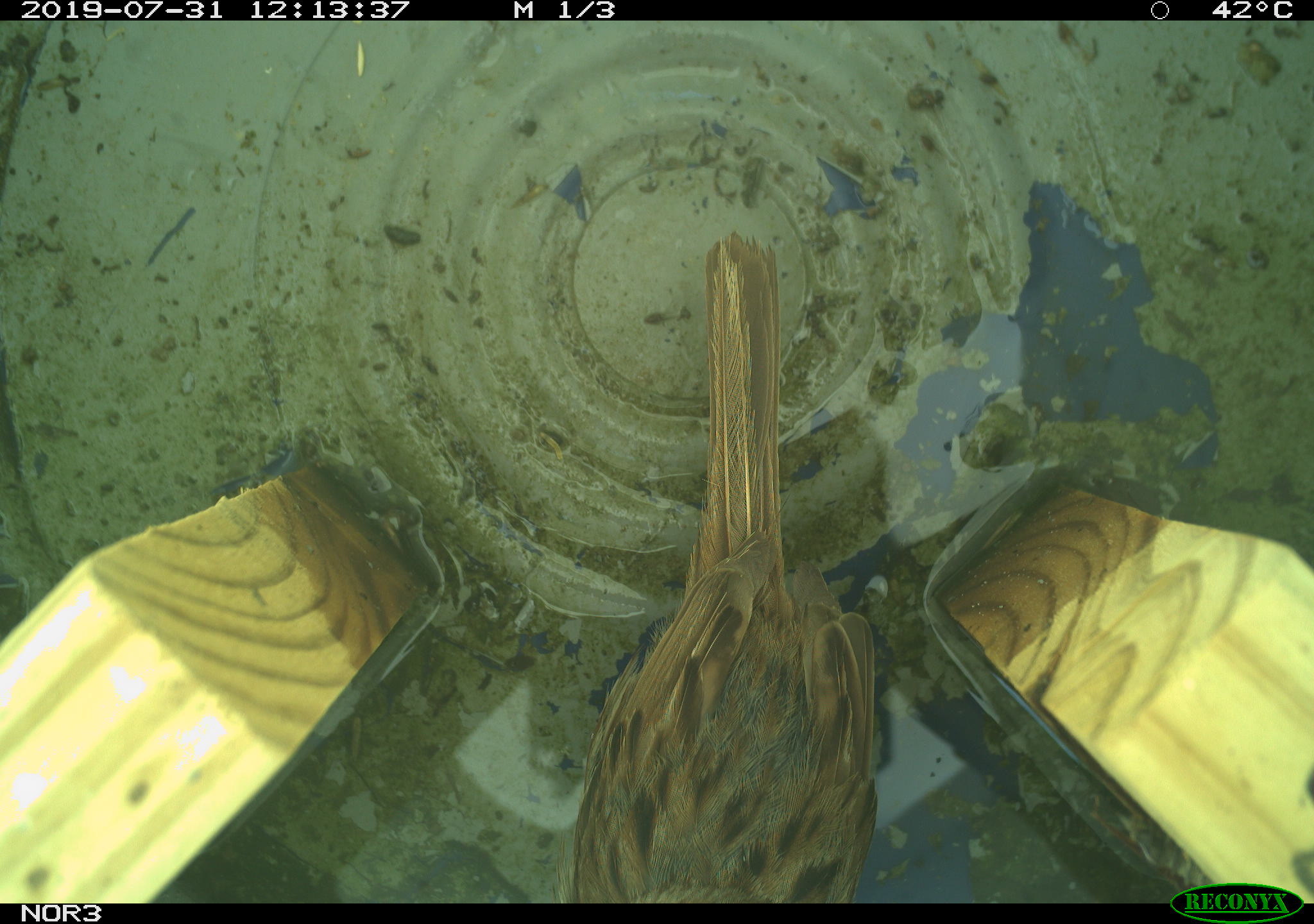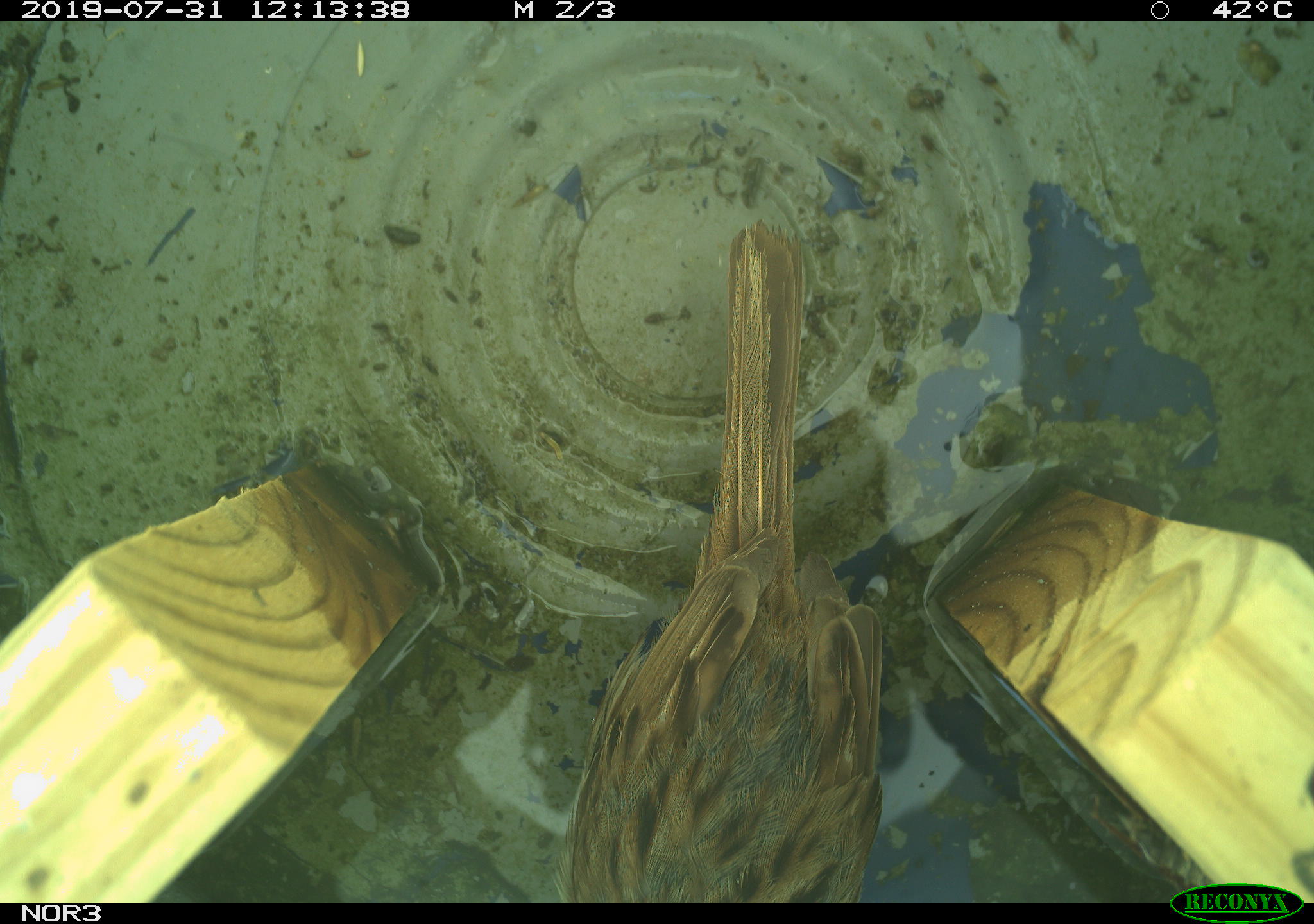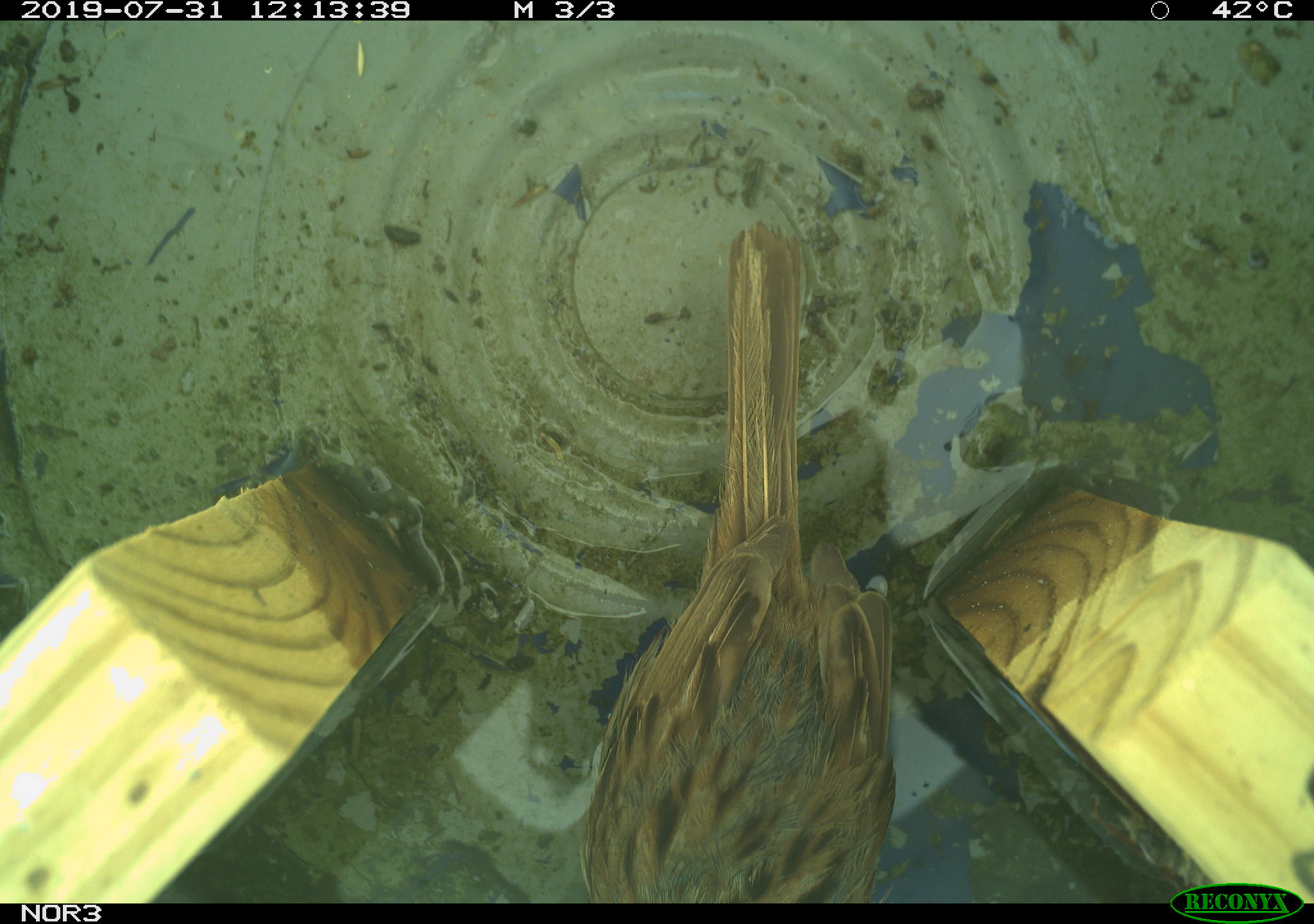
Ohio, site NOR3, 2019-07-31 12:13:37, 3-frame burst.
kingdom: Animalia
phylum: Chordata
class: Aves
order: Passeriformes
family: Passerellidae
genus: Melospiza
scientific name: Melospiza melodia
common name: song sparrow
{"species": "song sparrow (Melospiza melodia)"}